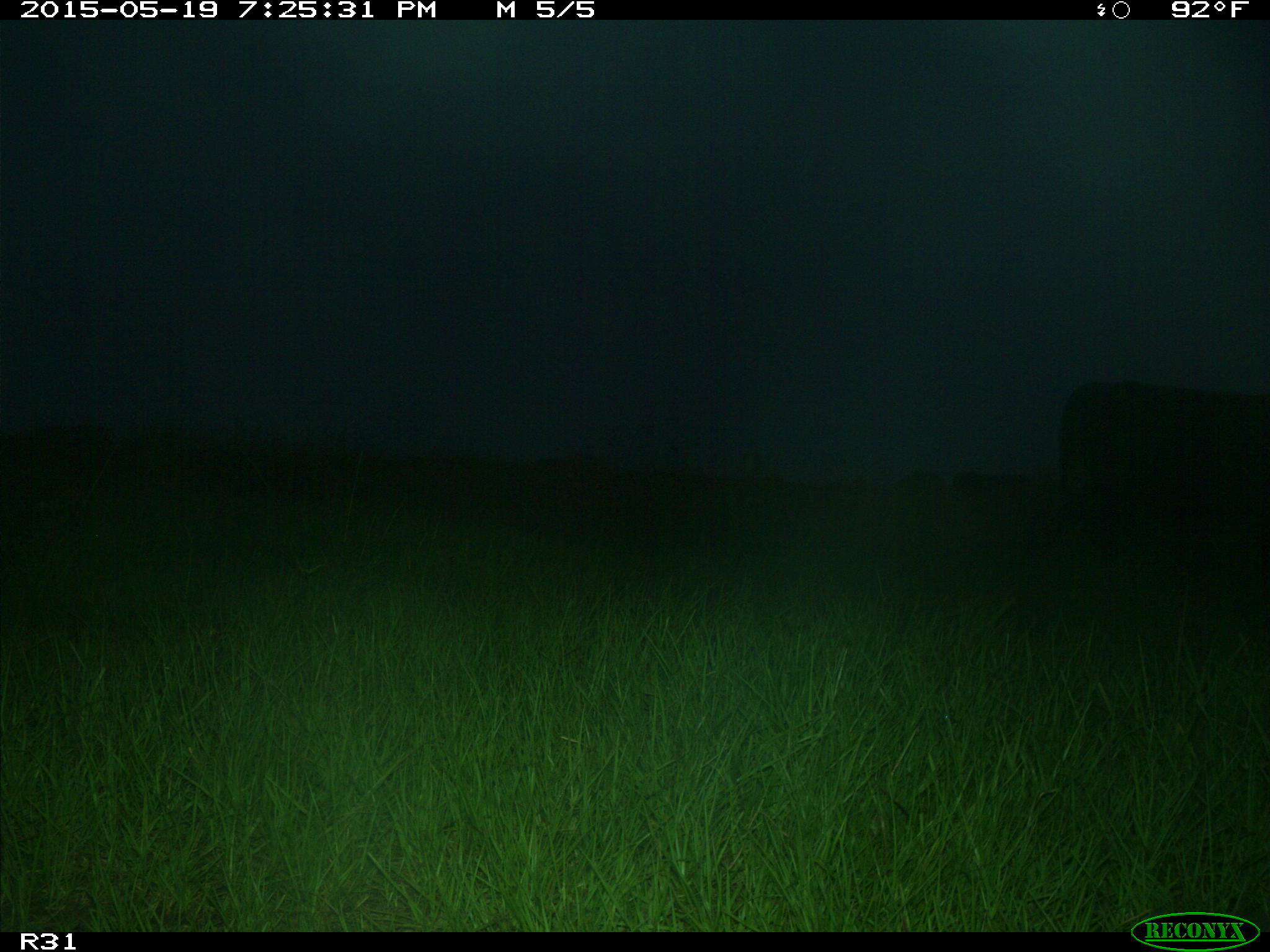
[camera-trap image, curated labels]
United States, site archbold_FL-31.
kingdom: Animalia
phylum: Chordata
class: Mammalia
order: Artiodactyla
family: Bovidae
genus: Bos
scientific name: Bos taurus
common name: domestic cow